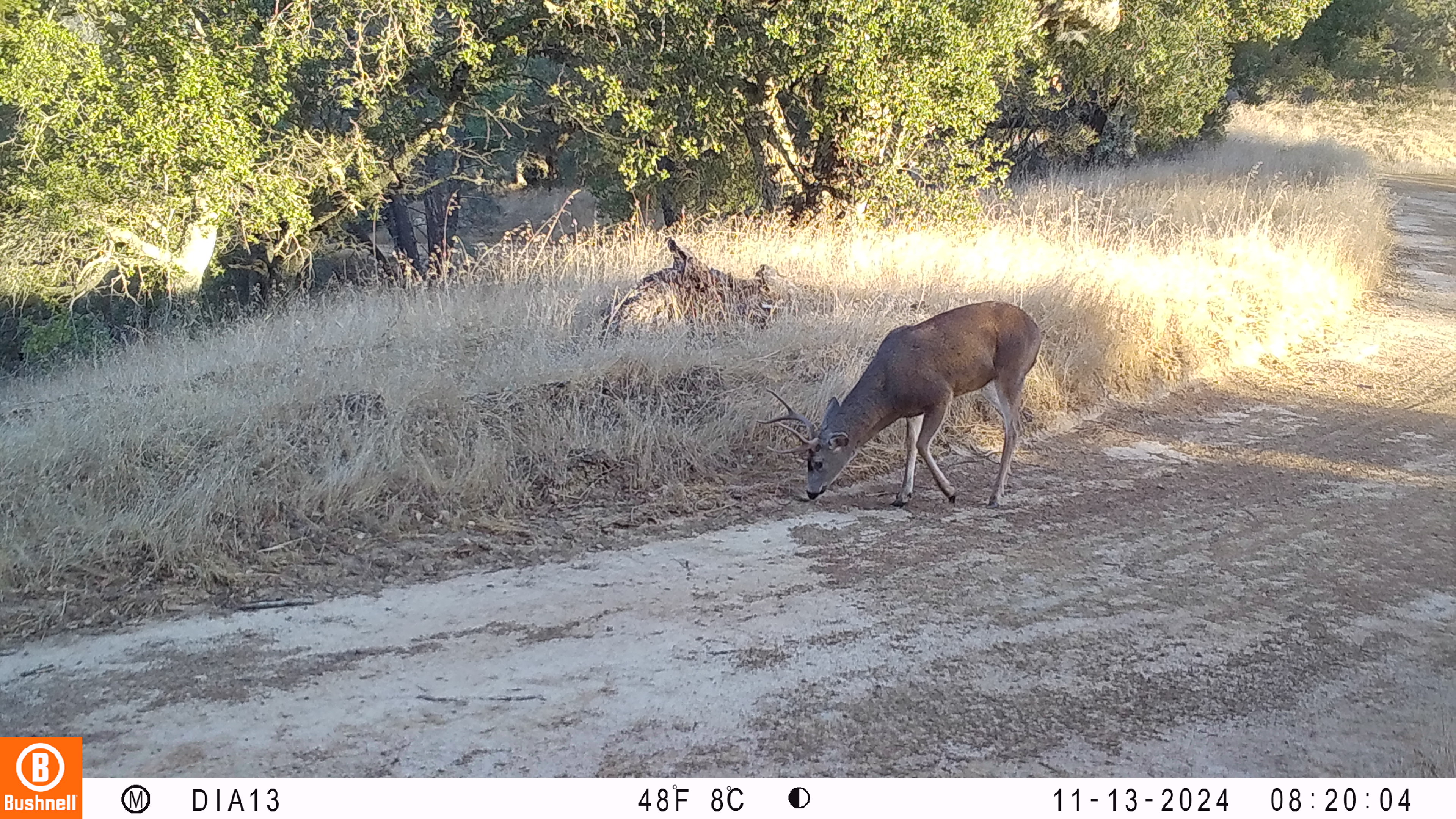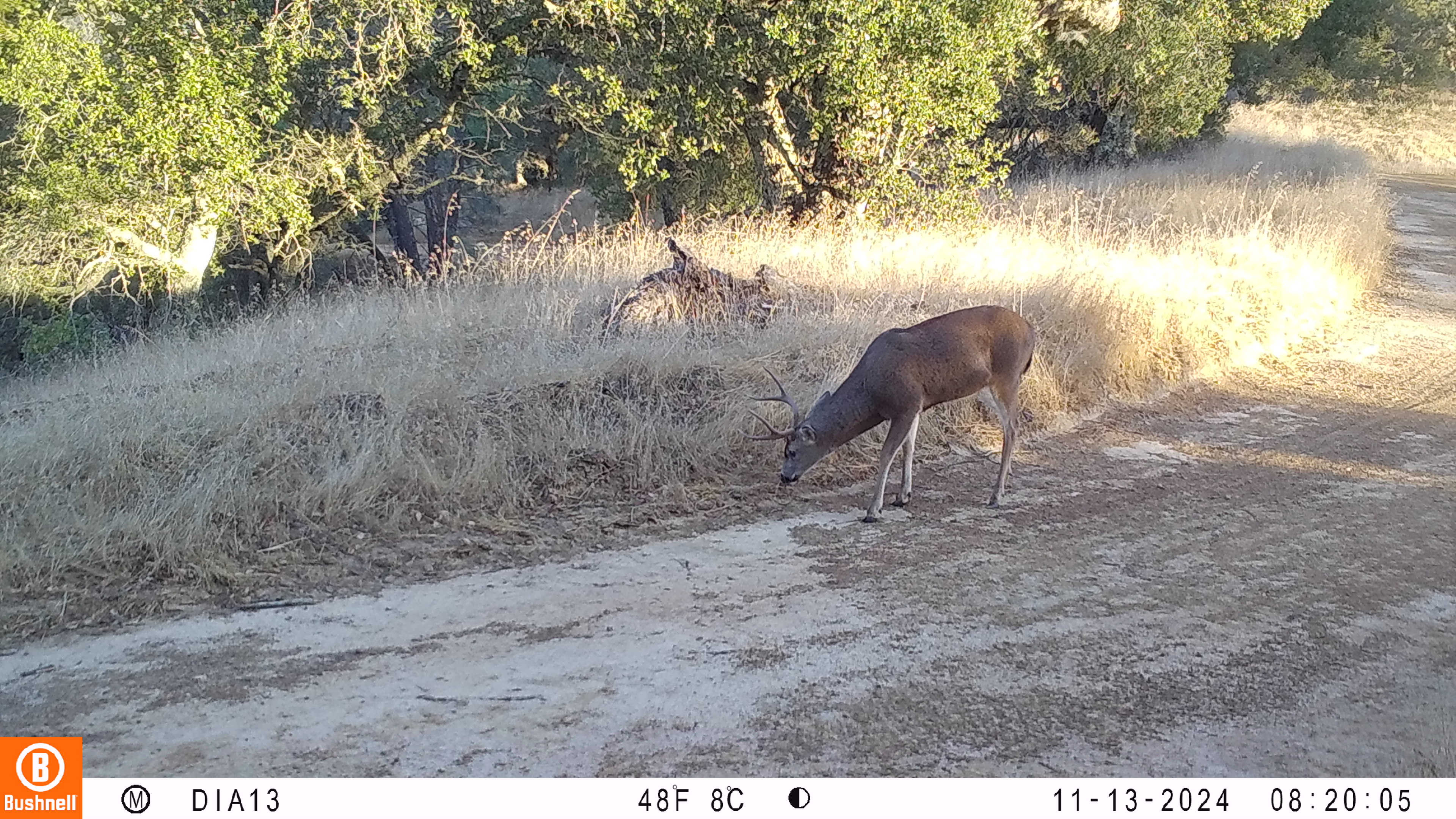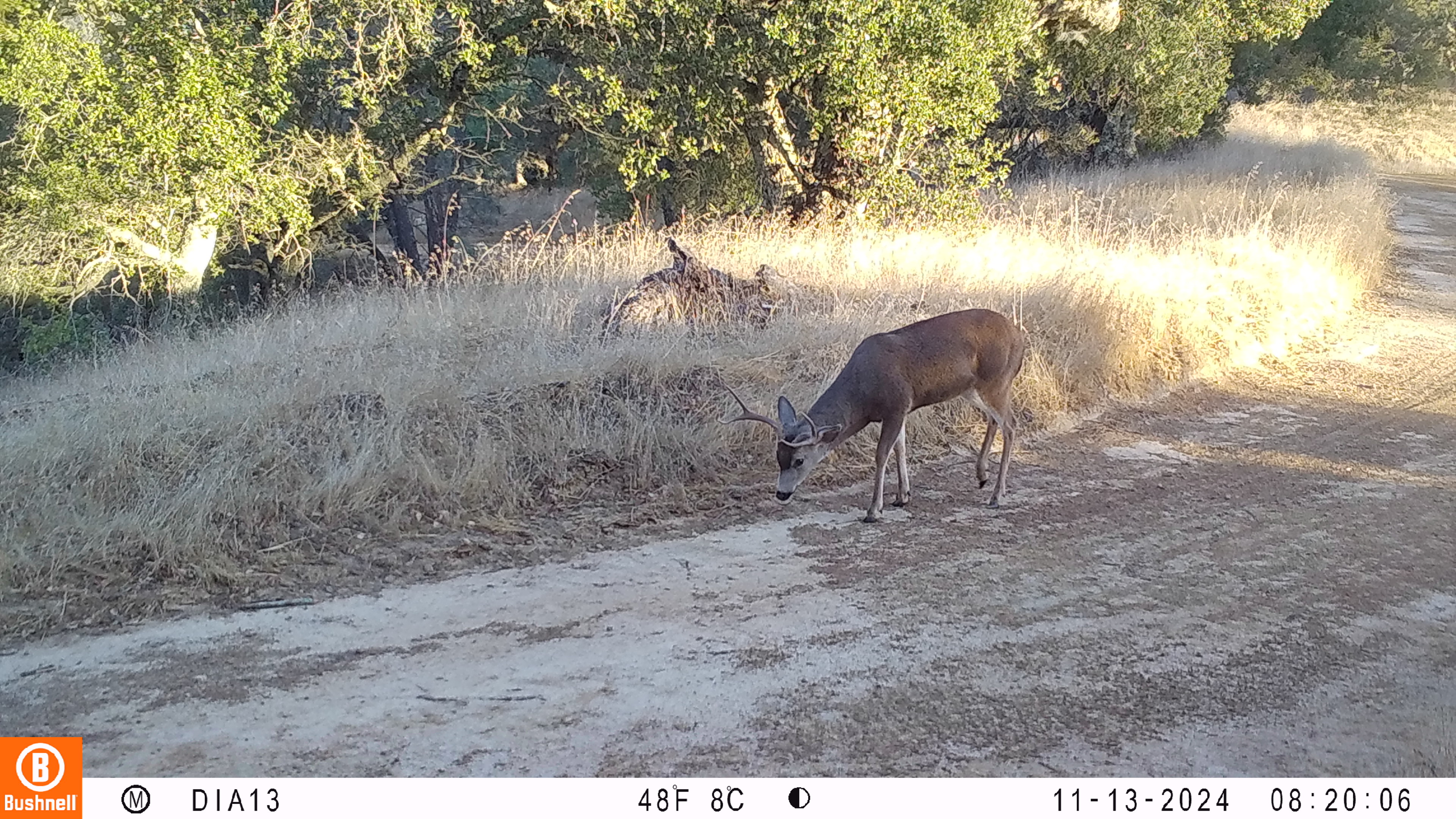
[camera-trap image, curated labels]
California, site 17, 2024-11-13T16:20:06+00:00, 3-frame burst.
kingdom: Animalia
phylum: Chordata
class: Mammalia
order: Artiodactyla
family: Cervidae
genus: Odocoileus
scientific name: Odocoileus hemionus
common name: mule deer